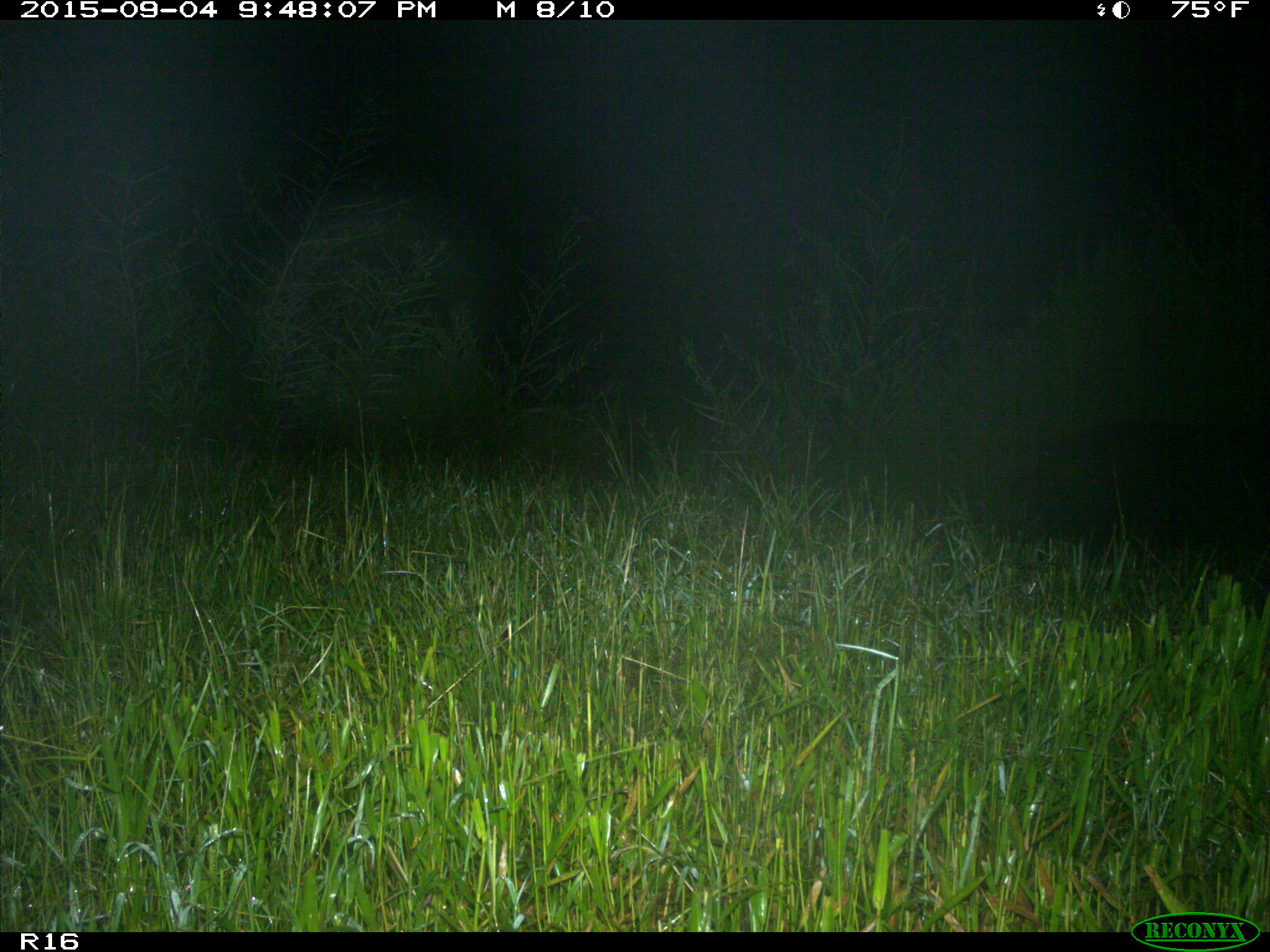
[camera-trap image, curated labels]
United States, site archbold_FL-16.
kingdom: Animalia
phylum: Chordata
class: Mammalia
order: Artiodactyla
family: Suidae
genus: Sus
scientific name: Sus scrofa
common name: wild boar